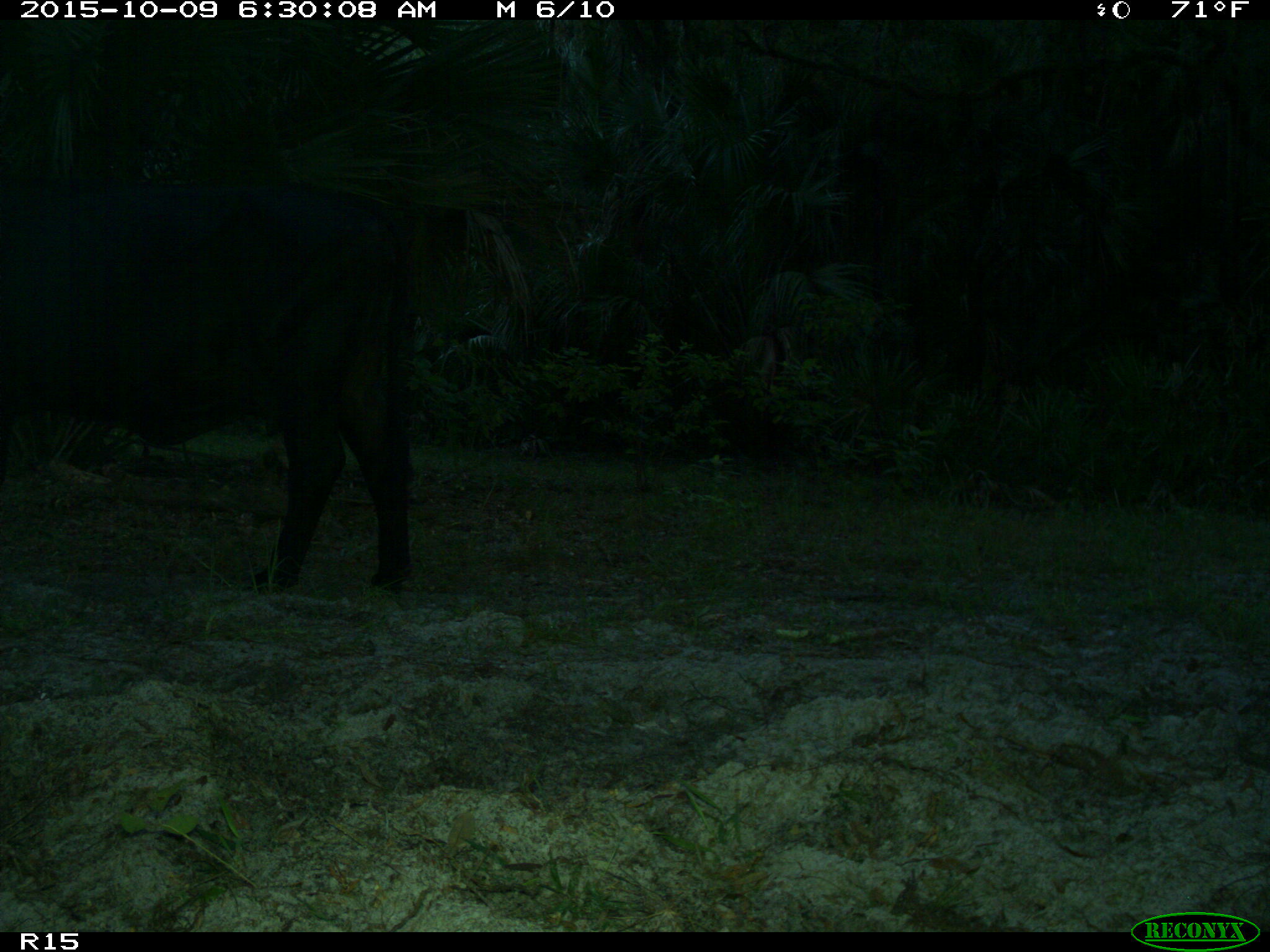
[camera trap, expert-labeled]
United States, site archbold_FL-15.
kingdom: Animalia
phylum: Chordata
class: Mammalia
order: Artiodactyla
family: Bovidae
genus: Bos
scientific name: Bos taurus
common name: domestic cow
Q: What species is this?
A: Bos taurus (domestic cow).